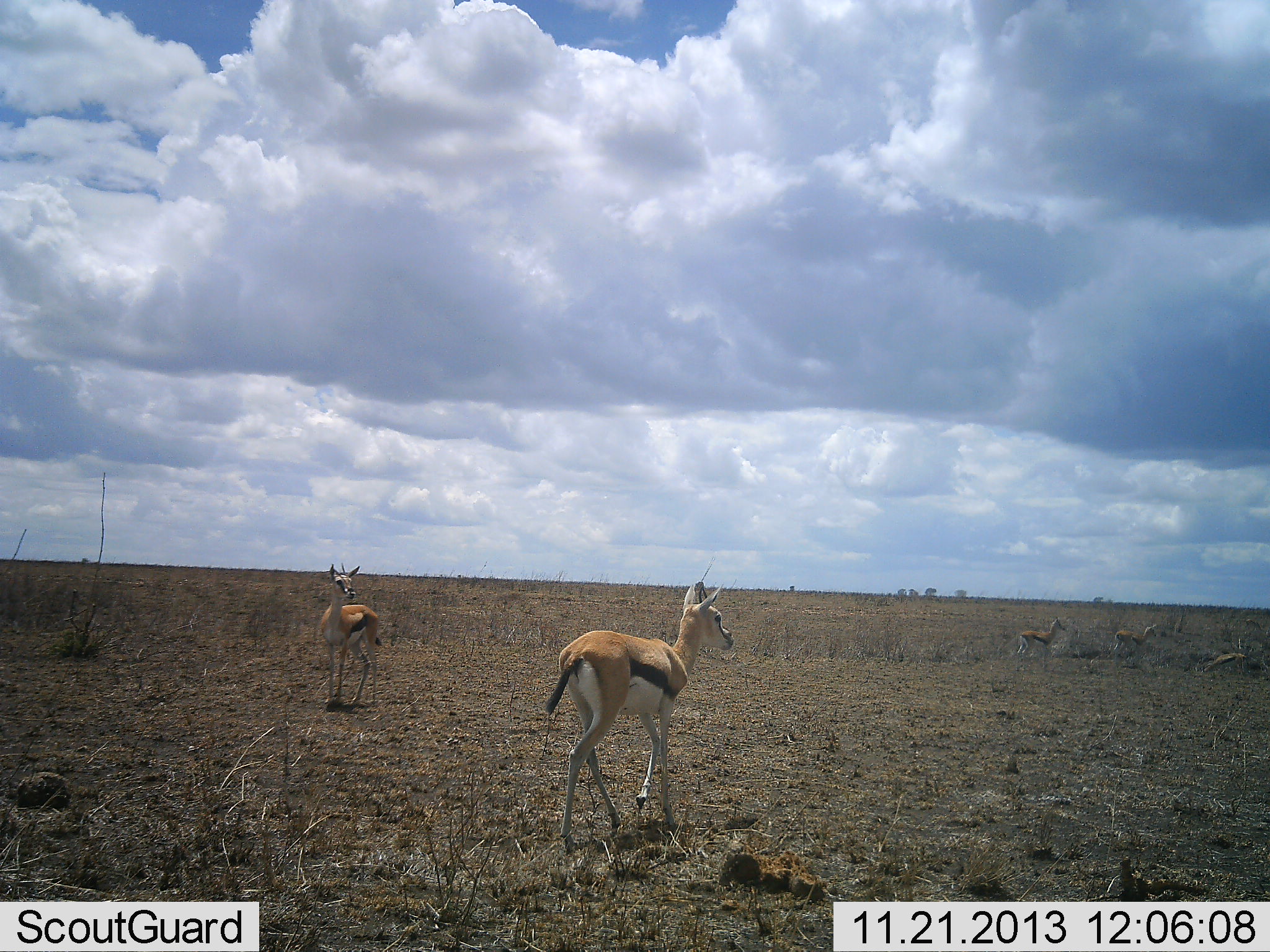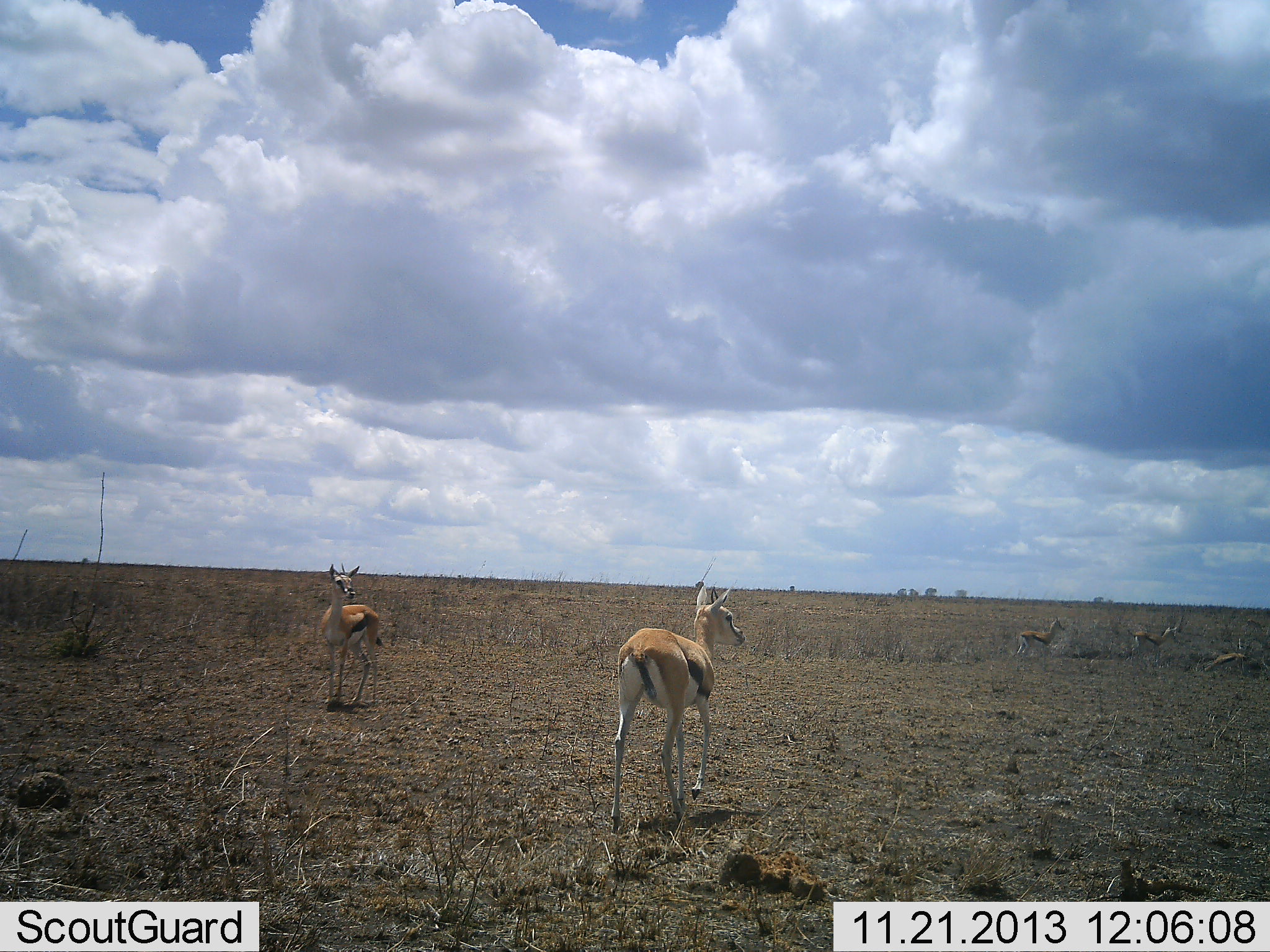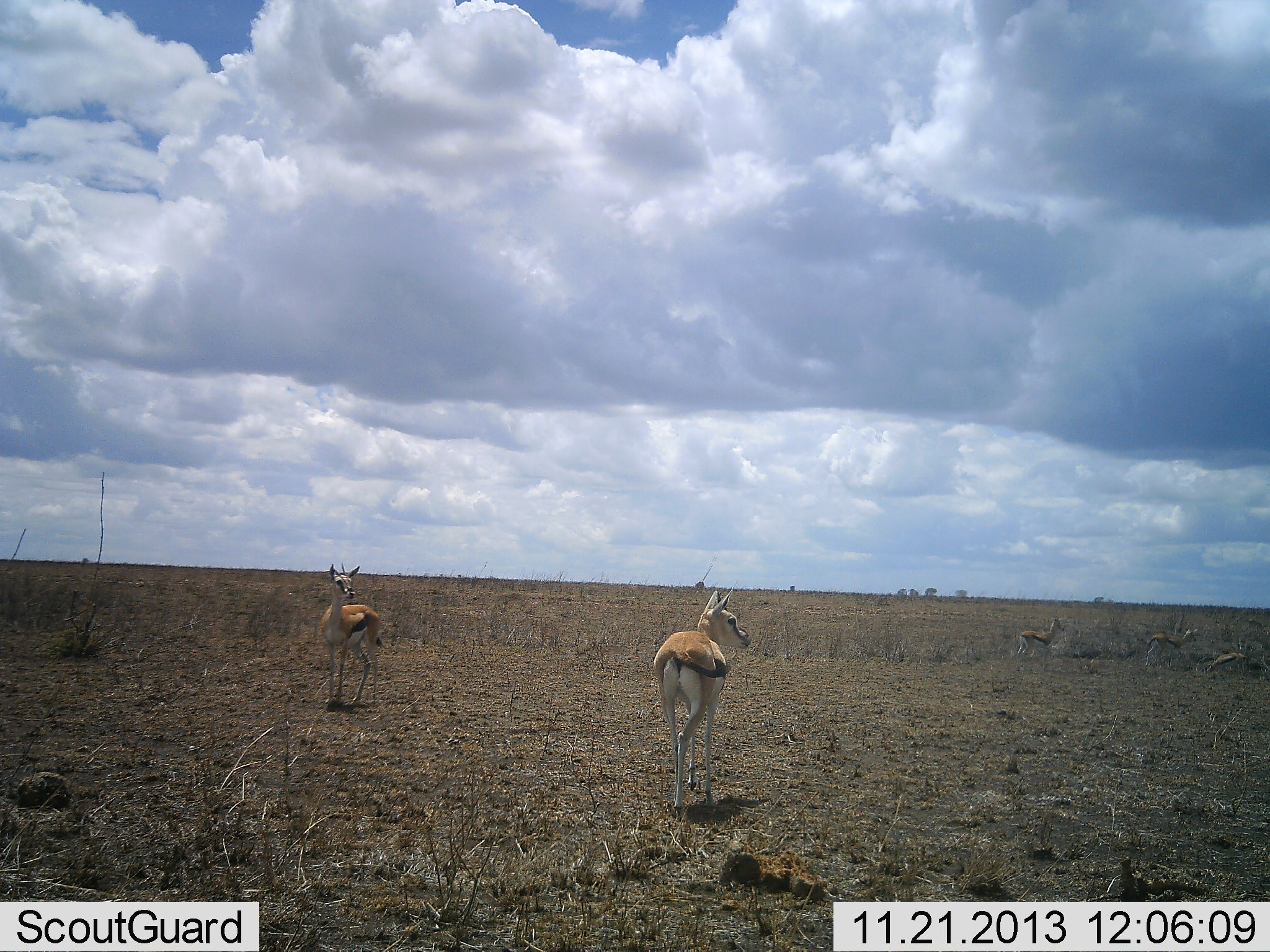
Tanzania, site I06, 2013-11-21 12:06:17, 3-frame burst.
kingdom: Animalia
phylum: Chordata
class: Mammalia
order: Artiodactyla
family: Bovidae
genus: Eudorcas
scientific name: Eudorcas thomsonii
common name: thomson's gazelle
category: gazellethomsons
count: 4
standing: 59%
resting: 19%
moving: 78%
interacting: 0%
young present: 0%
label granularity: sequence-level